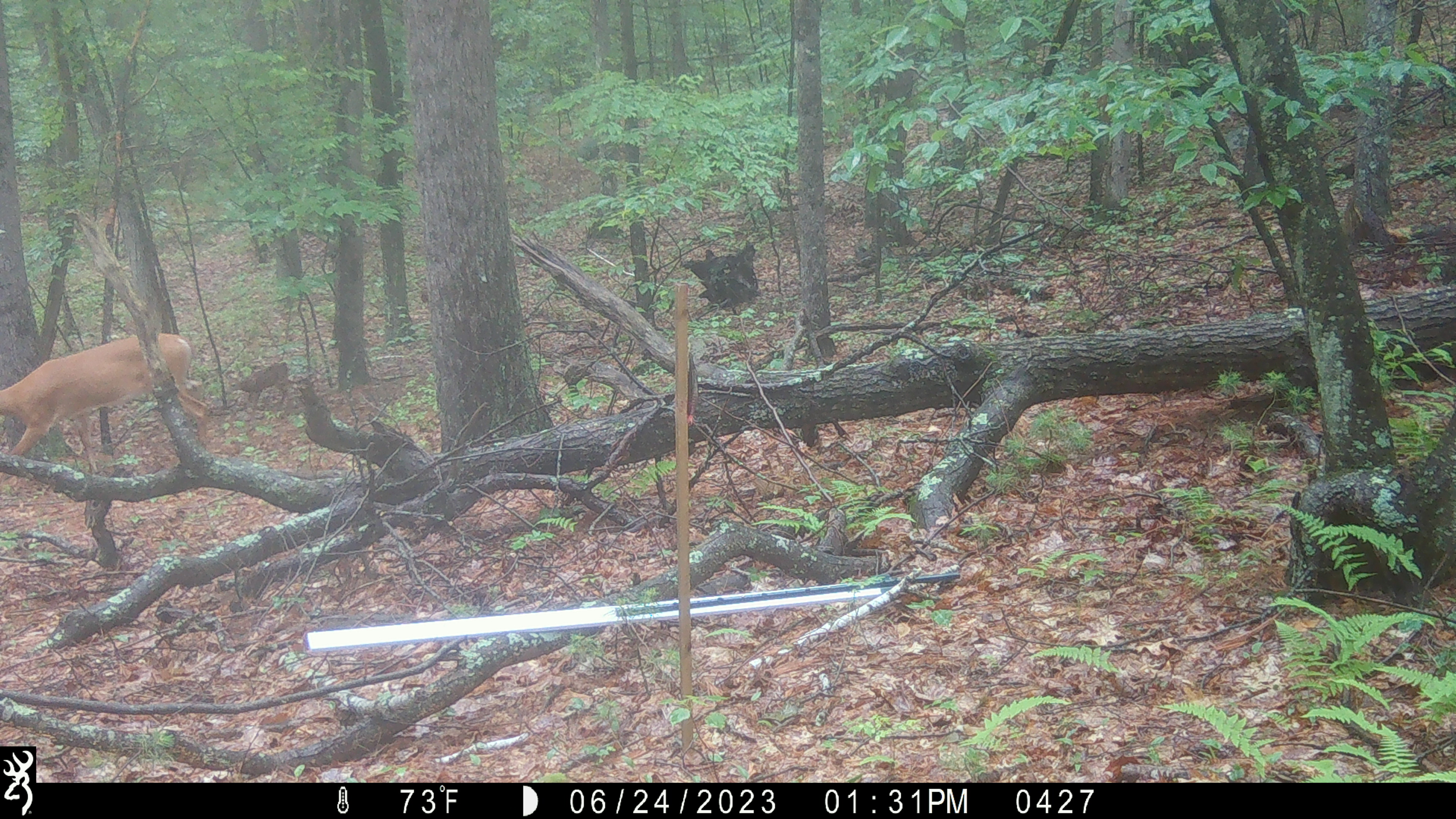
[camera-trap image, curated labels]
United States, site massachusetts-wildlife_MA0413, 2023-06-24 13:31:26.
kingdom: Animalia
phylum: Chordata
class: Mammalia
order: Artiodactyla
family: Cervidae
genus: Odocoileus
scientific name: Odocoileus virginianus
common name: white-tailed deer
White-tailed deer (Odocoileus virginianus).